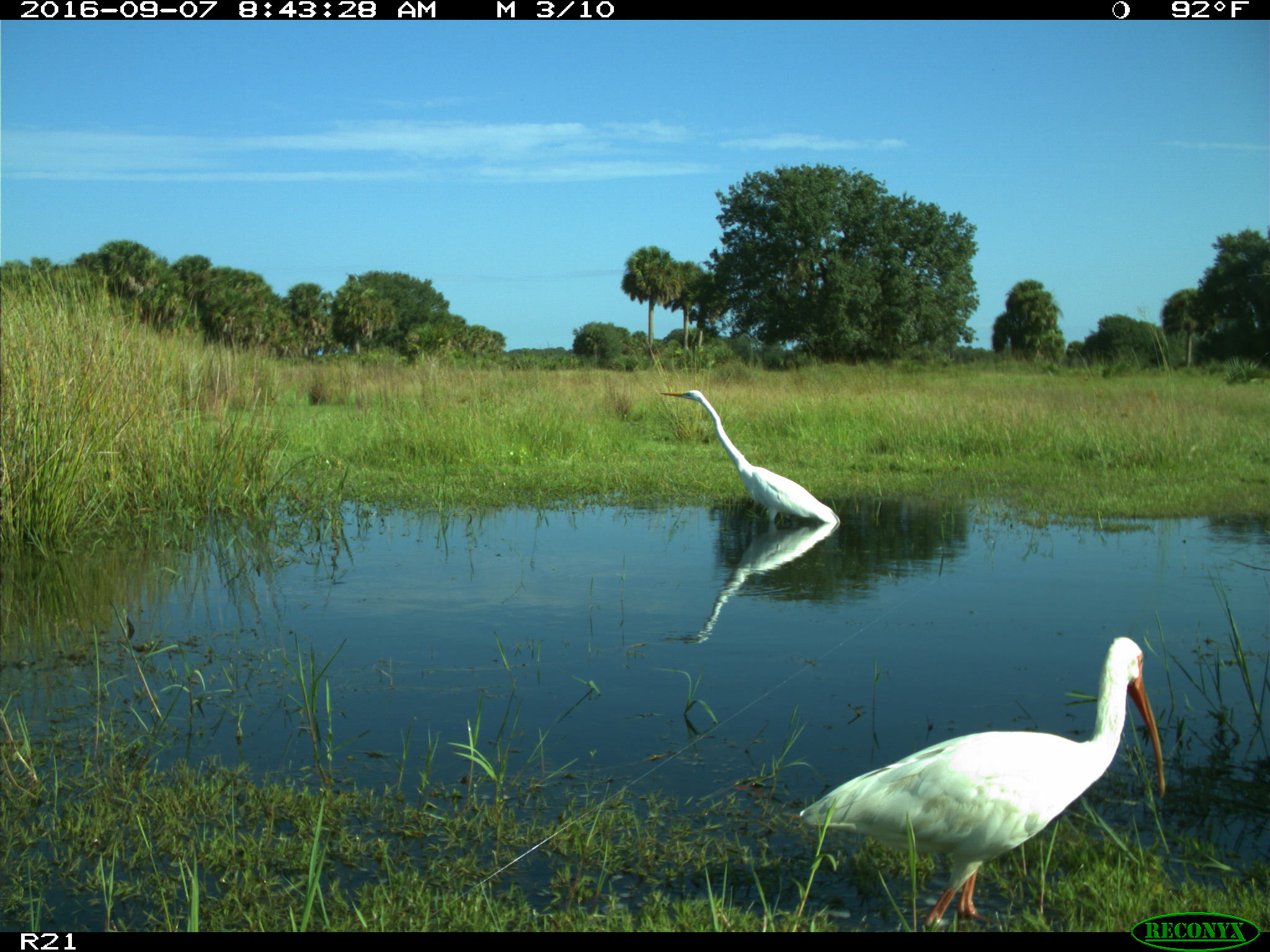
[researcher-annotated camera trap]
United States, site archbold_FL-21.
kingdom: Animalia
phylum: Chordata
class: Aves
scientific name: Aves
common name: birds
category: unidentified bird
Unidentified bird (birds) (Aves).